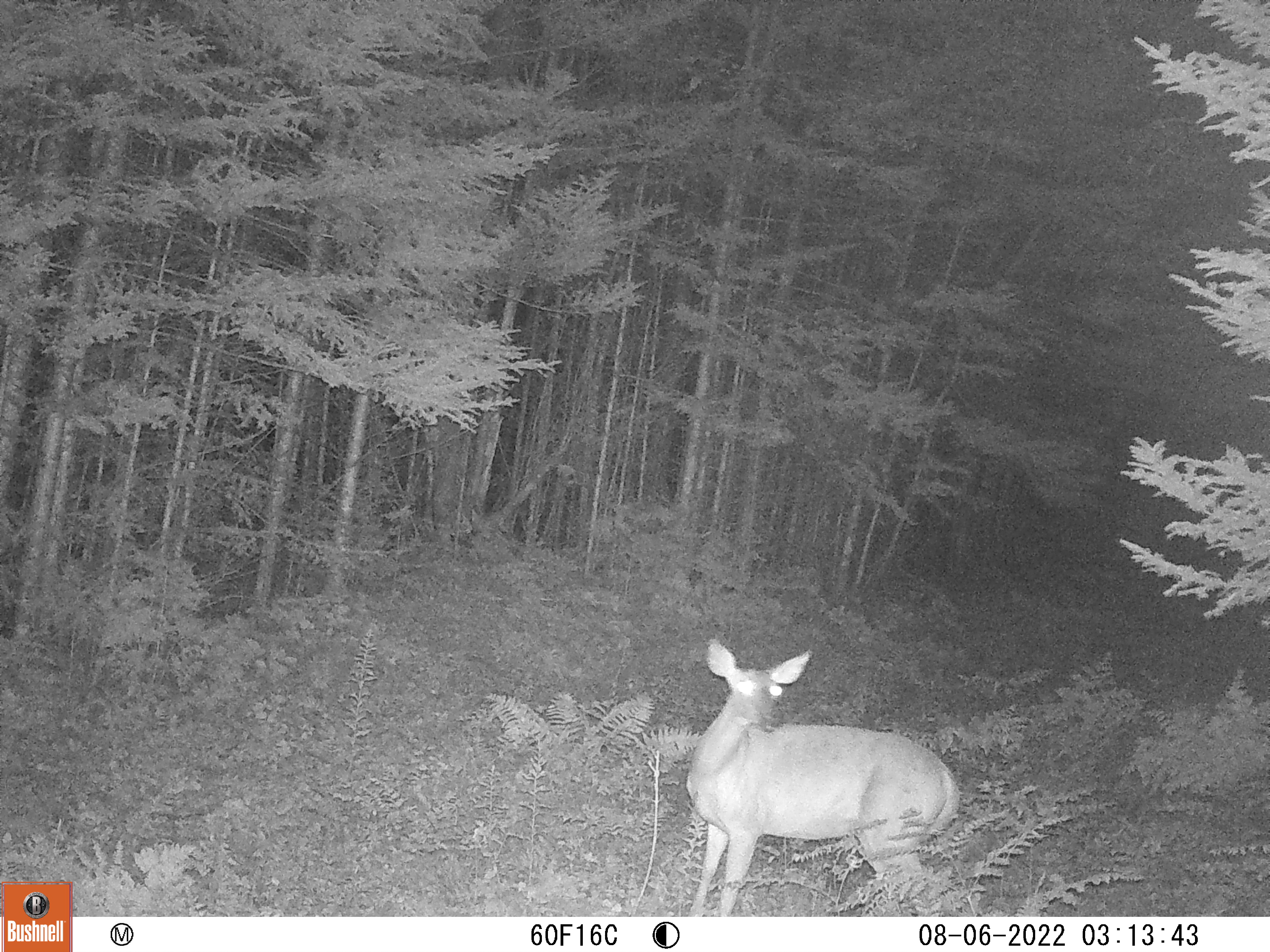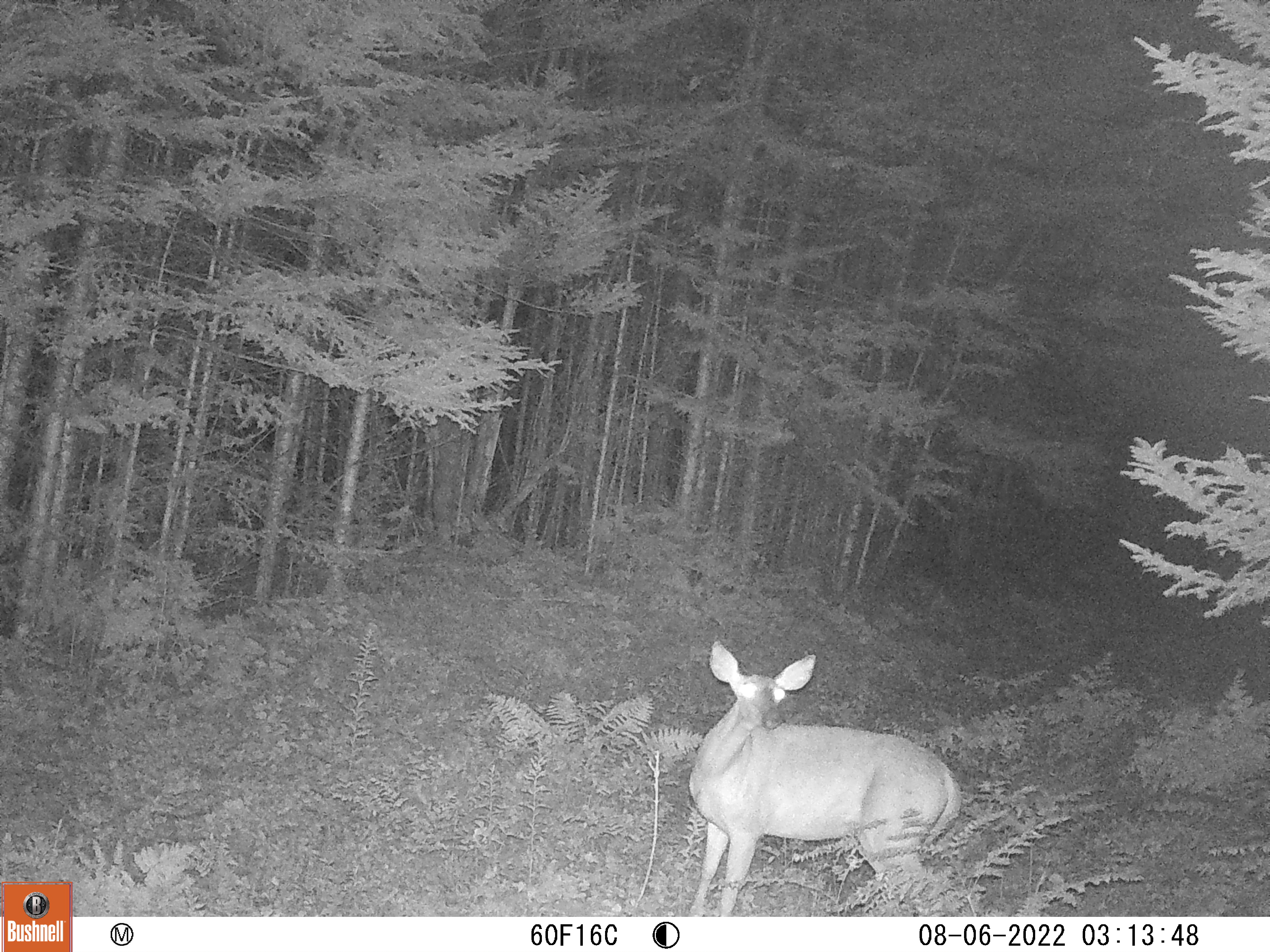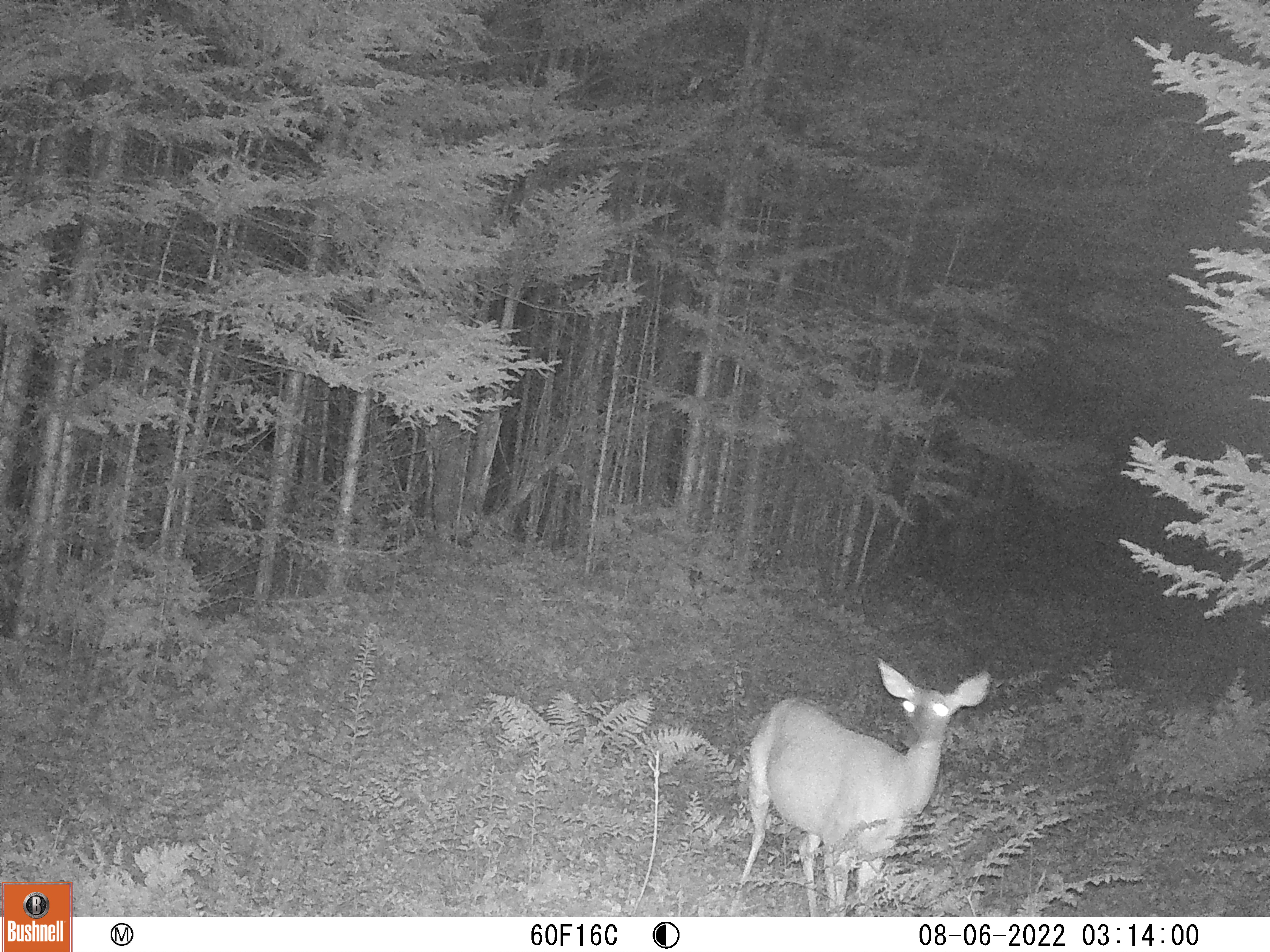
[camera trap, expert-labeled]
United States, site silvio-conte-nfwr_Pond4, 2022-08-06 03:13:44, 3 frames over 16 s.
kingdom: Animalia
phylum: Chordata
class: Mammalia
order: Artiodactyla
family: Cervidae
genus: Odocoileus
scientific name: Odocoileus virginianus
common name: white-tailed deer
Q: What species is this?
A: White-tailed deer (Odocoileus virginianus).